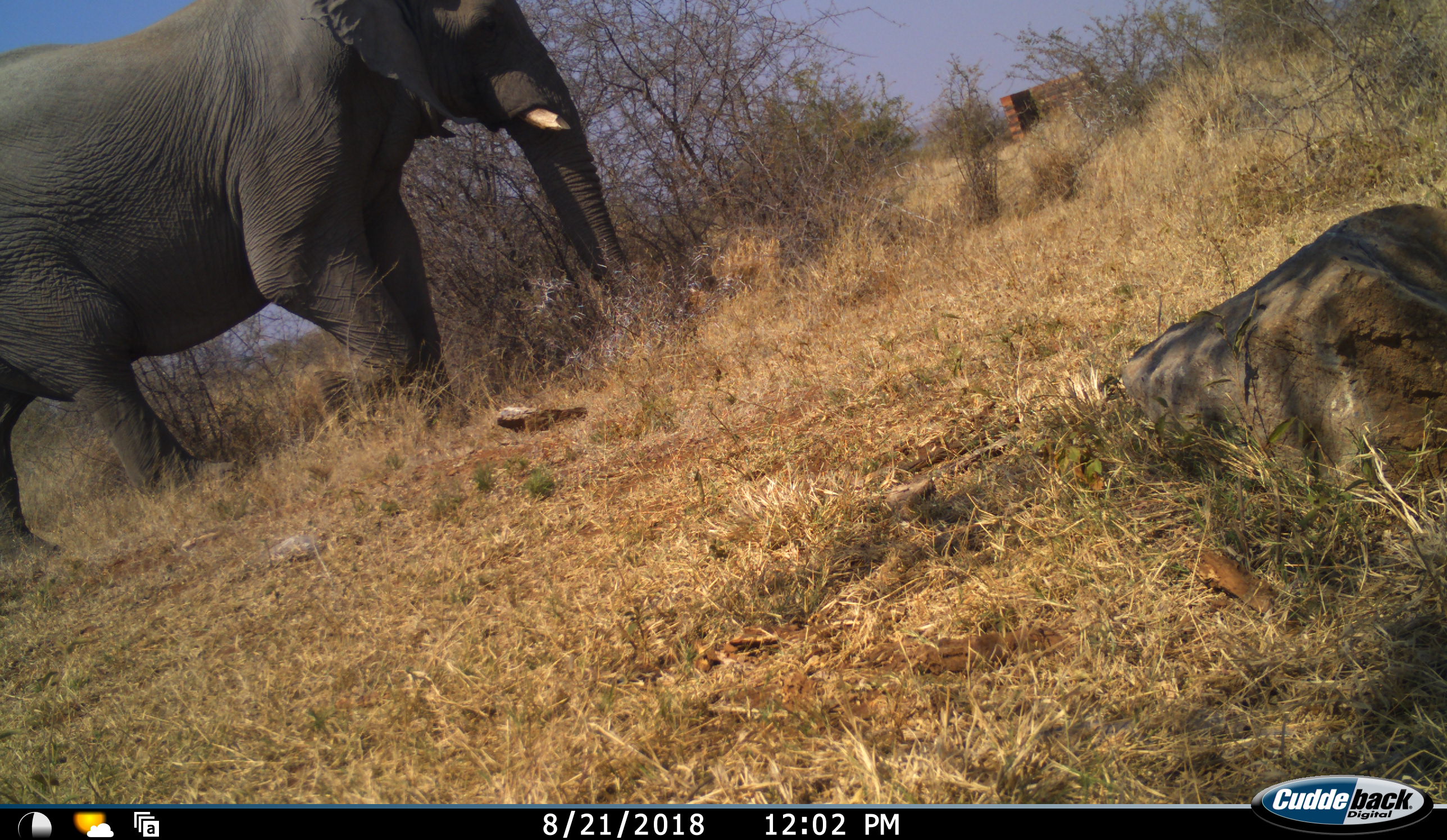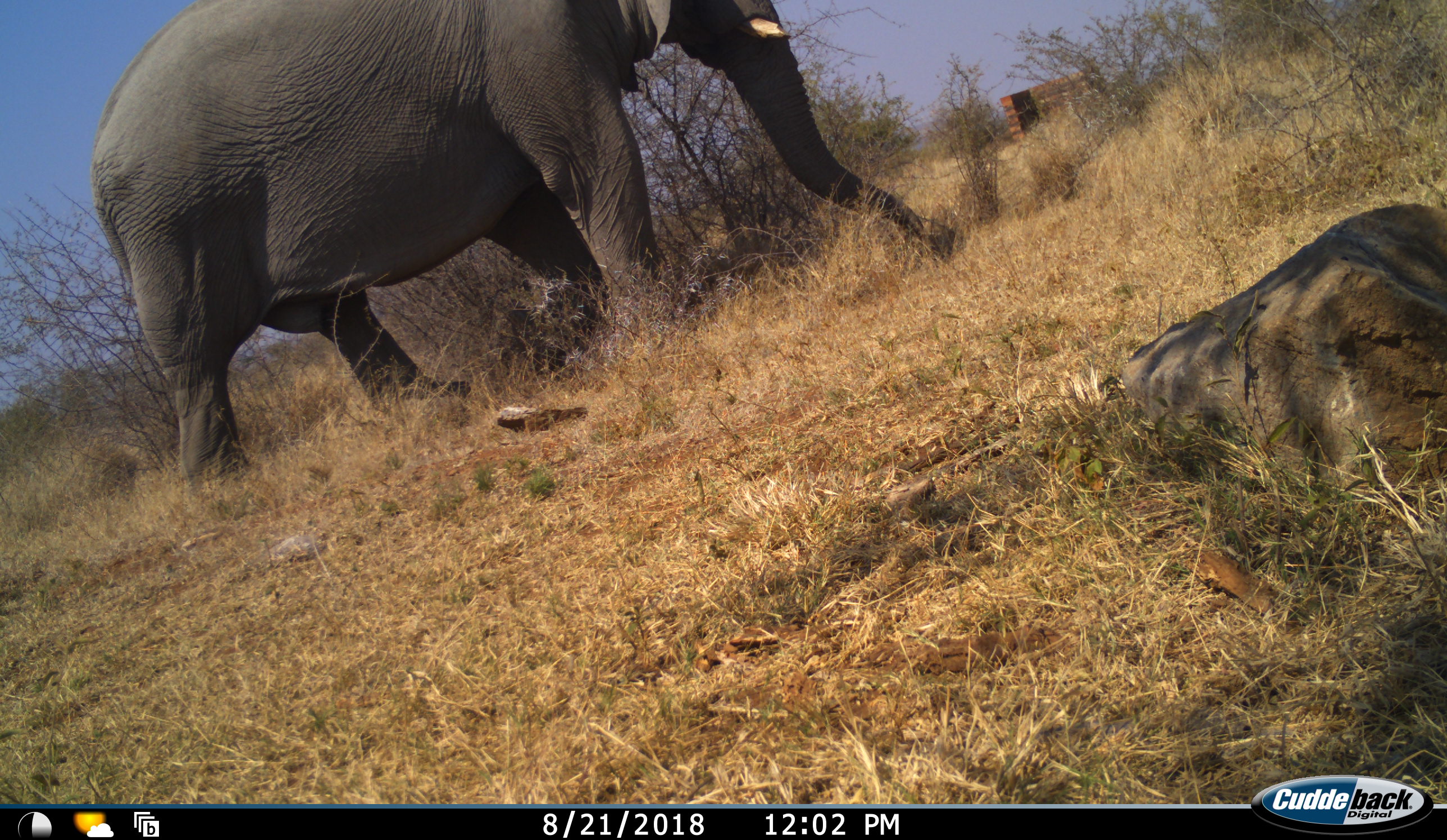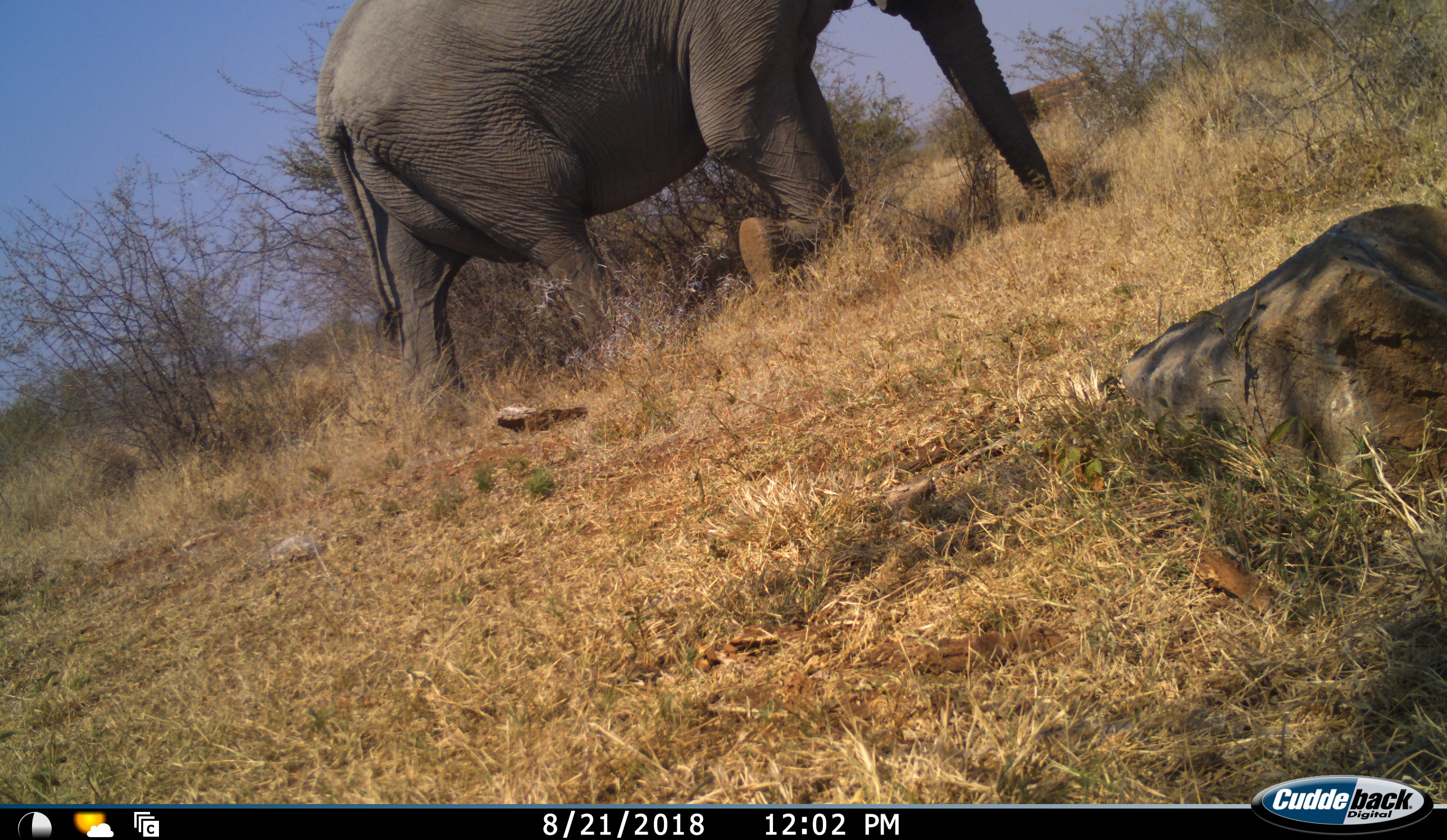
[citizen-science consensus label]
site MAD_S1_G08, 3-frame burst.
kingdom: Animalia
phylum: Chordata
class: Mammalia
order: Proboscidea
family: Elephantidae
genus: Loxodonta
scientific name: Loxodonta africana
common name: african bush elephant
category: elephant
Elephant (african bush elephant) (Loxodonta africana), count 1. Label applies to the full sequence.